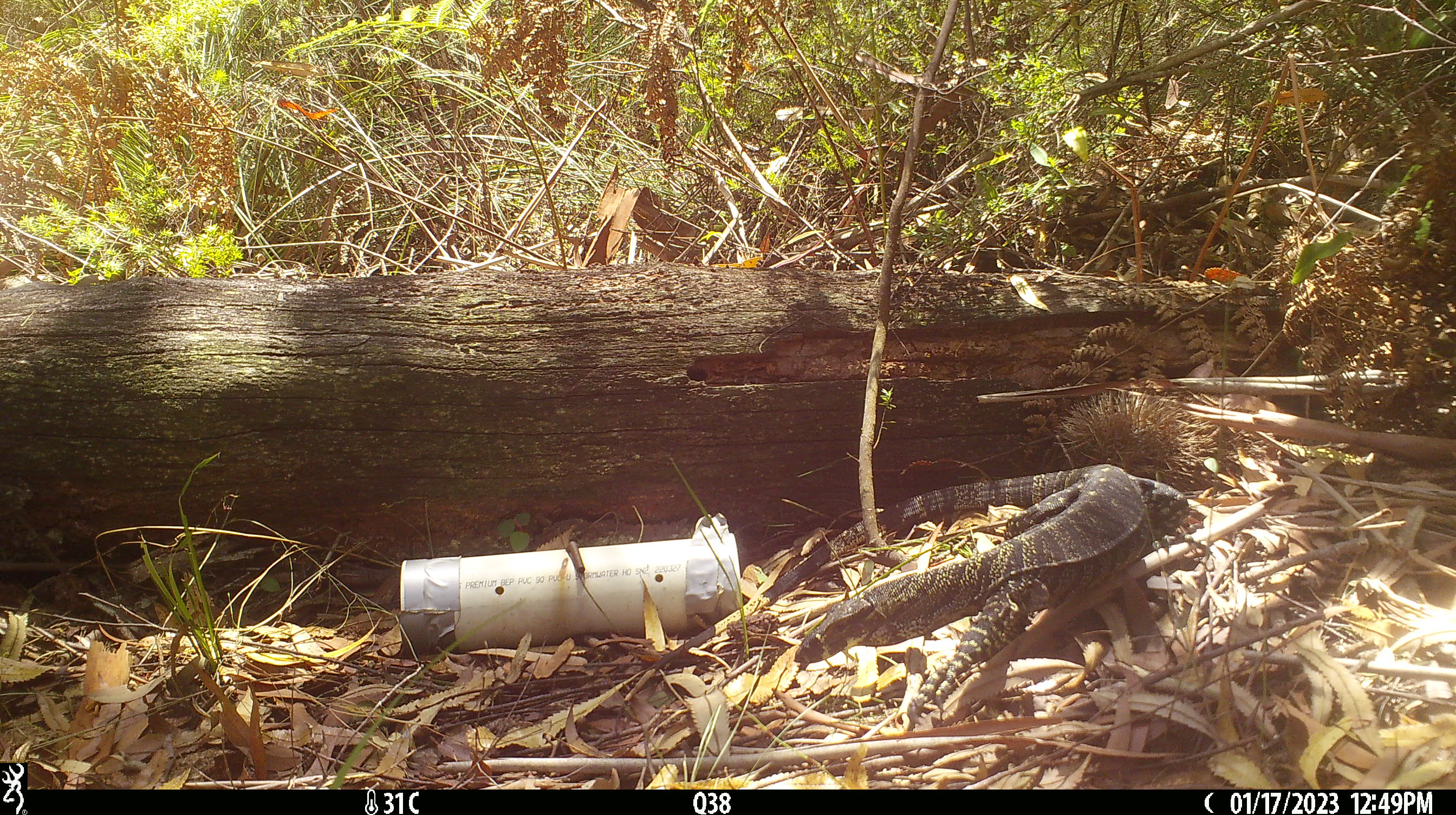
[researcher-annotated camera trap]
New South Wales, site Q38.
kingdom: Animalia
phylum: Chordata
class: Reptilia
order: Squamata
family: Varanidae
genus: Varanus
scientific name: Varanus varius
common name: lace monitor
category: goanna